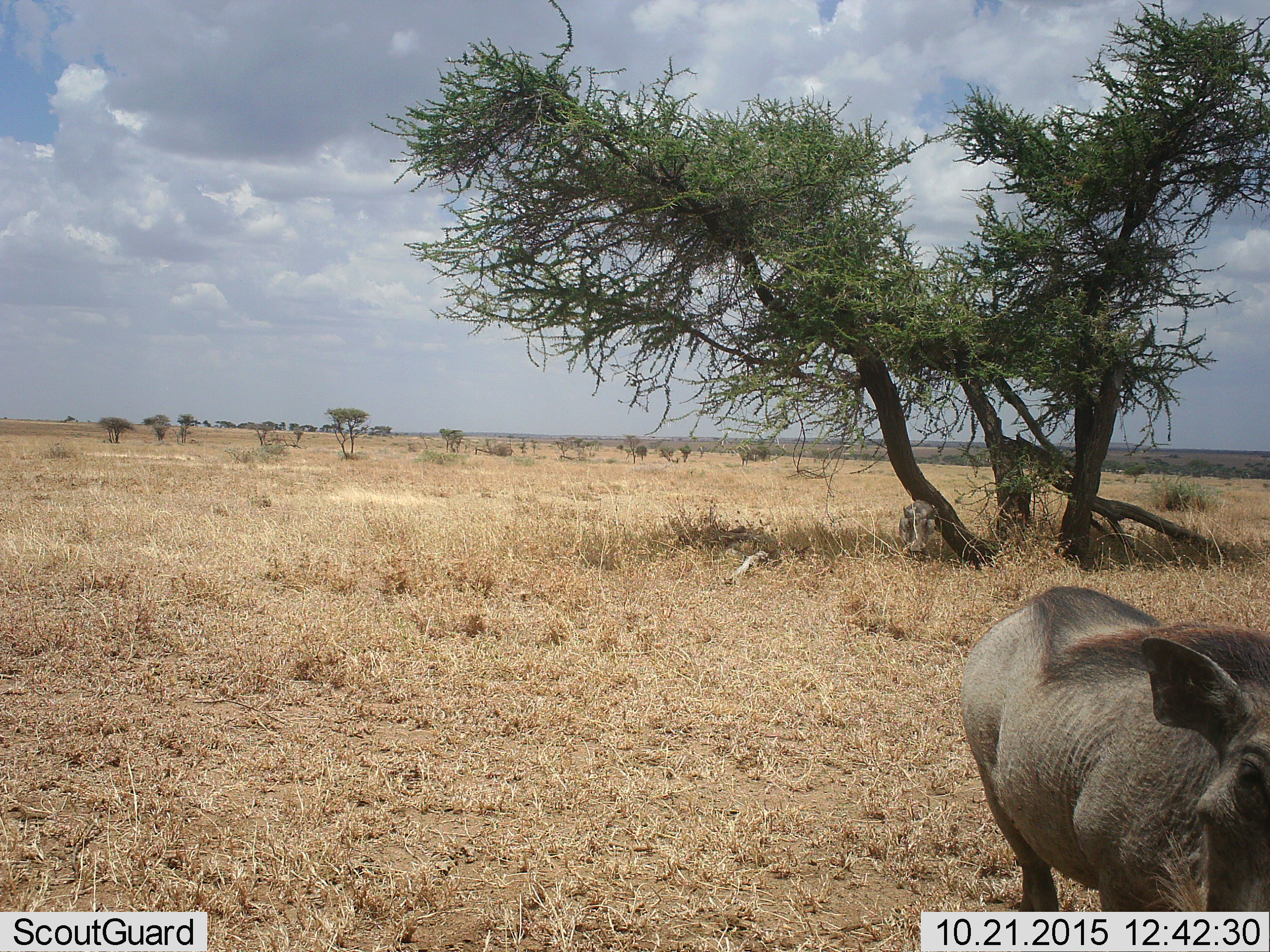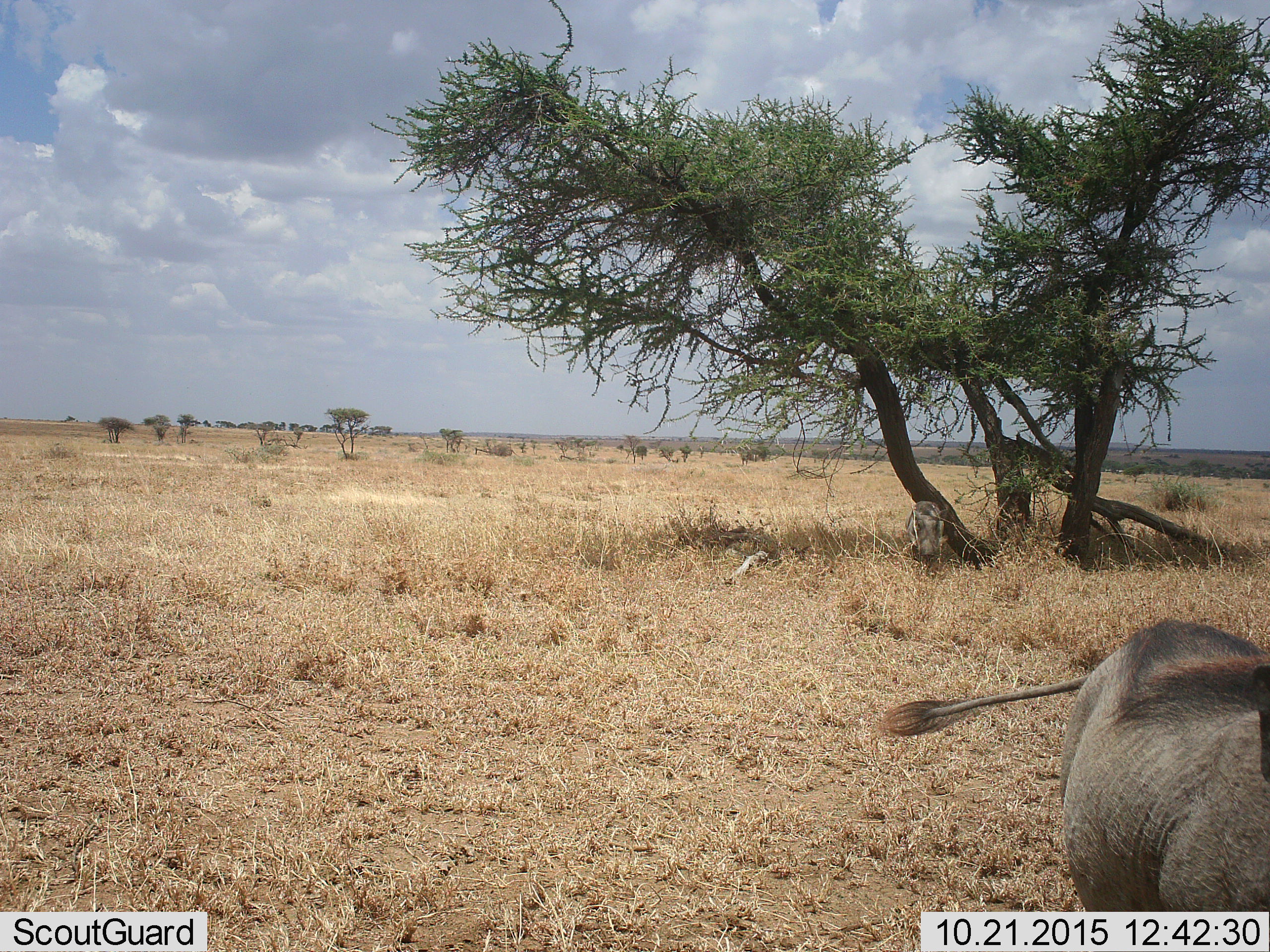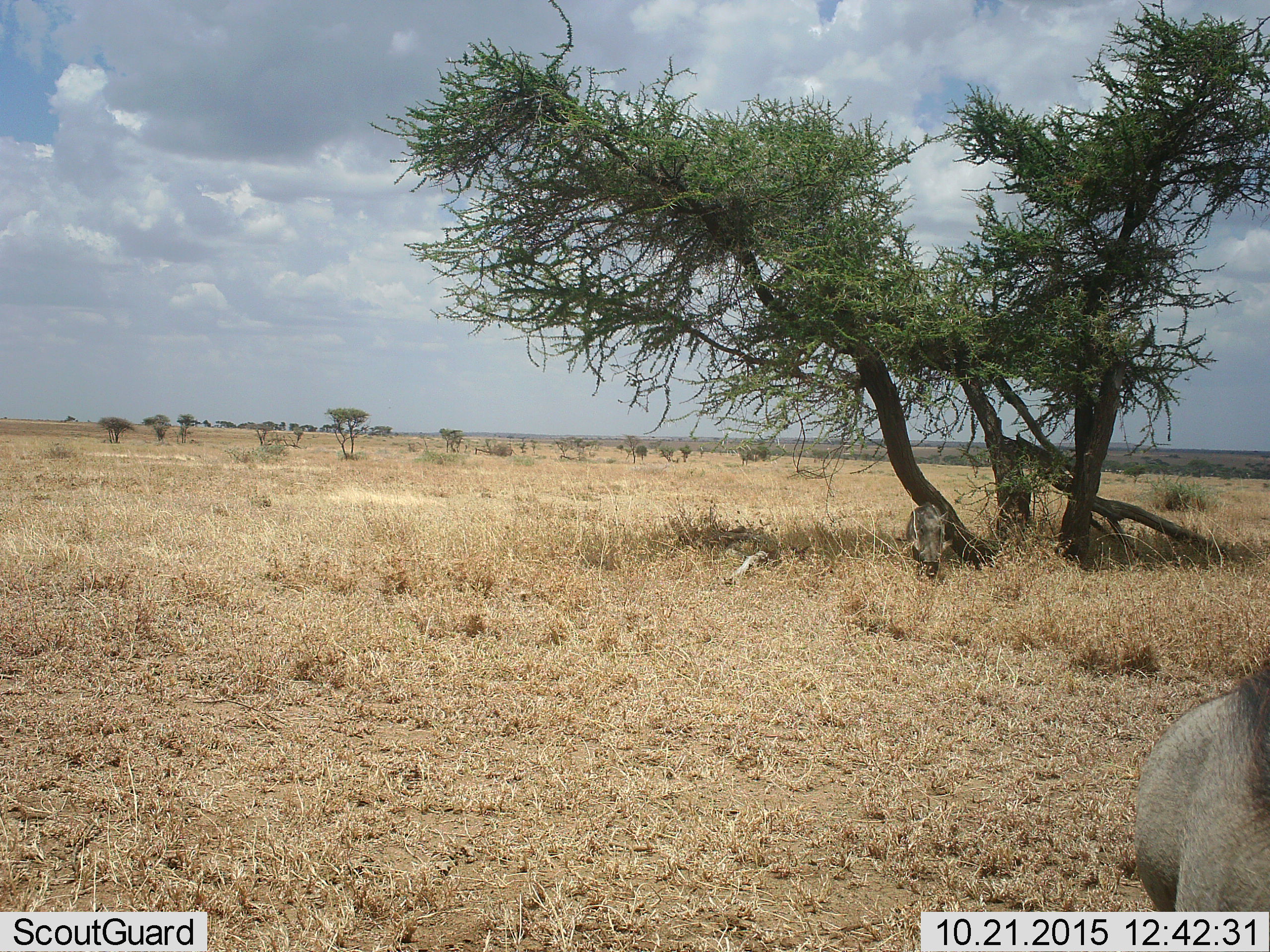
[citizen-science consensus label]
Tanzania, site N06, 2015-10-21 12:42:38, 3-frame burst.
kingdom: Animalia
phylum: Chordata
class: Mammalia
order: Artiodactyla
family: Suidae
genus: Phacochoerus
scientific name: Phacochoerus africanus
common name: warthog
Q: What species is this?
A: Warthog (Phacochoerus africanus).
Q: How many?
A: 2.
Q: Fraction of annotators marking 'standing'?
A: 30%.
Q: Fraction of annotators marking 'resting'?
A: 0%.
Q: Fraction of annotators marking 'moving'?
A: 80%.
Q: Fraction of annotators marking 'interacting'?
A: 0%.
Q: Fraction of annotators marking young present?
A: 0%.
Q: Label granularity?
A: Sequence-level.